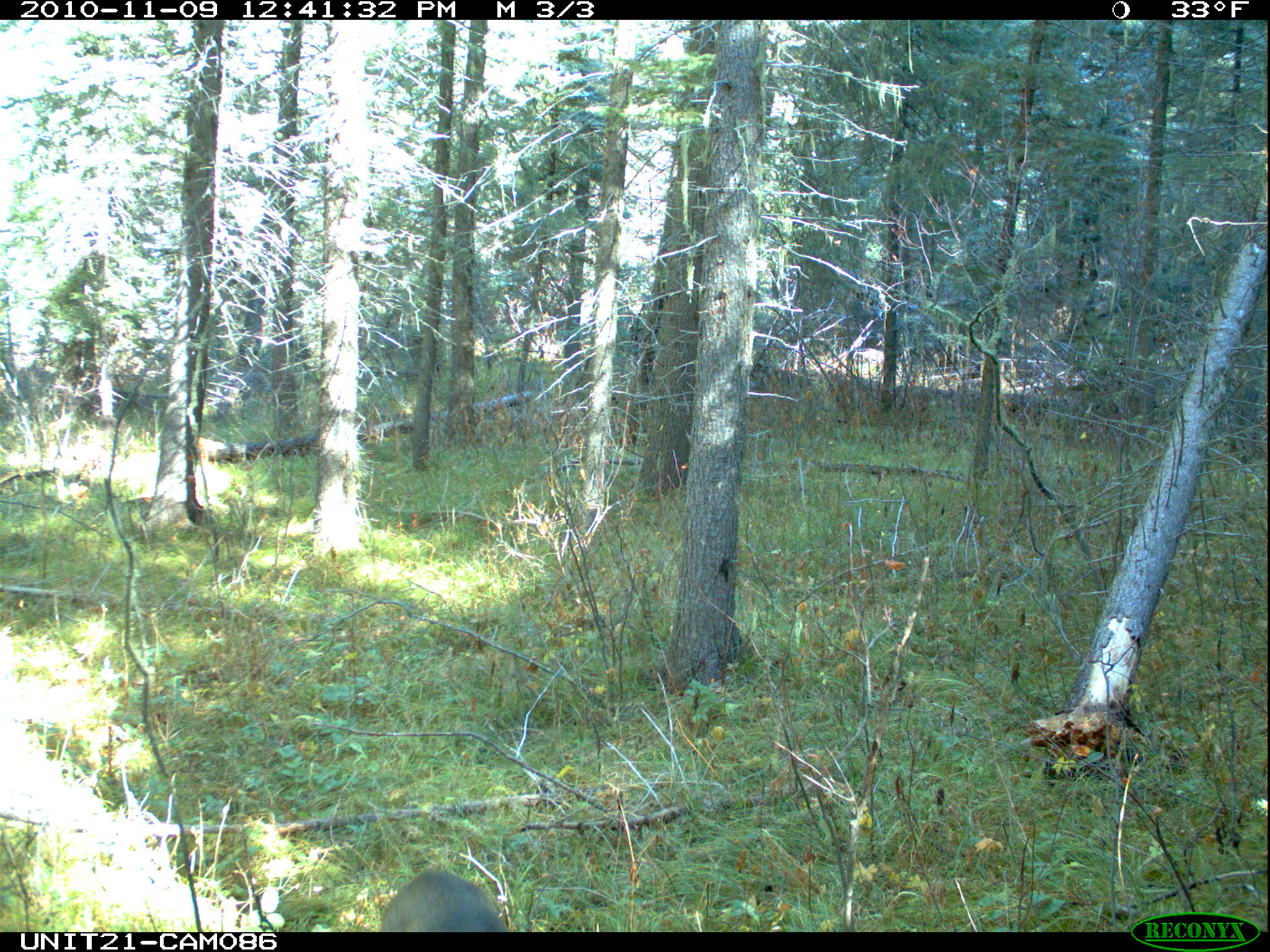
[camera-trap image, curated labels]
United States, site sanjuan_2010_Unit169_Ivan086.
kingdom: Animalia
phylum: Chordata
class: Mammalia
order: Artiodactyla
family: Cervidae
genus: Odocoileus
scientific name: Odocoileus hemionus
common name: mule deer